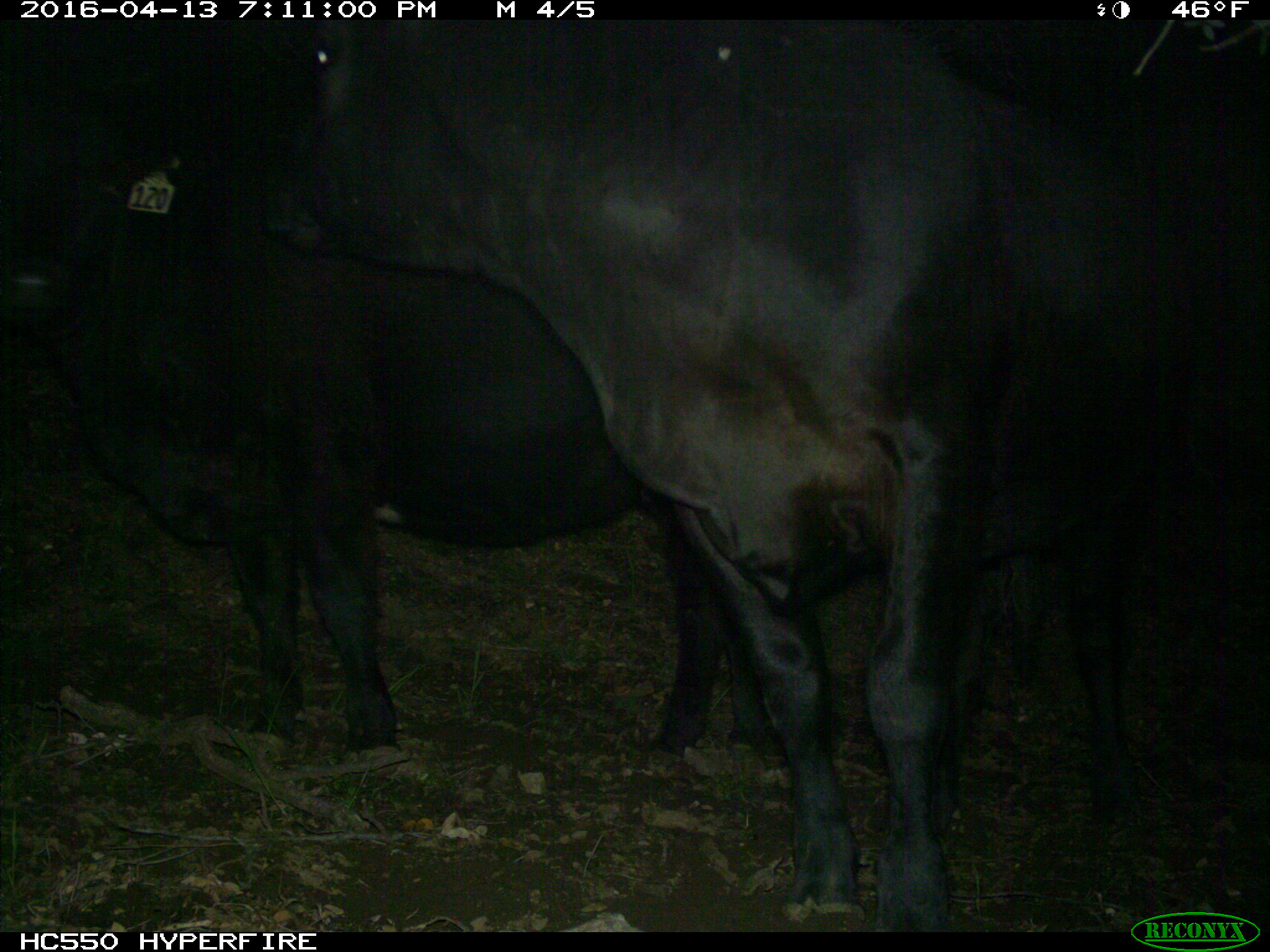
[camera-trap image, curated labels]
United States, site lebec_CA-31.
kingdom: Animalia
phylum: Chordata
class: Mammalia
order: Artiodactyla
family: Bovidae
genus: Bos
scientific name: Bos taurus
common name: domestic cow